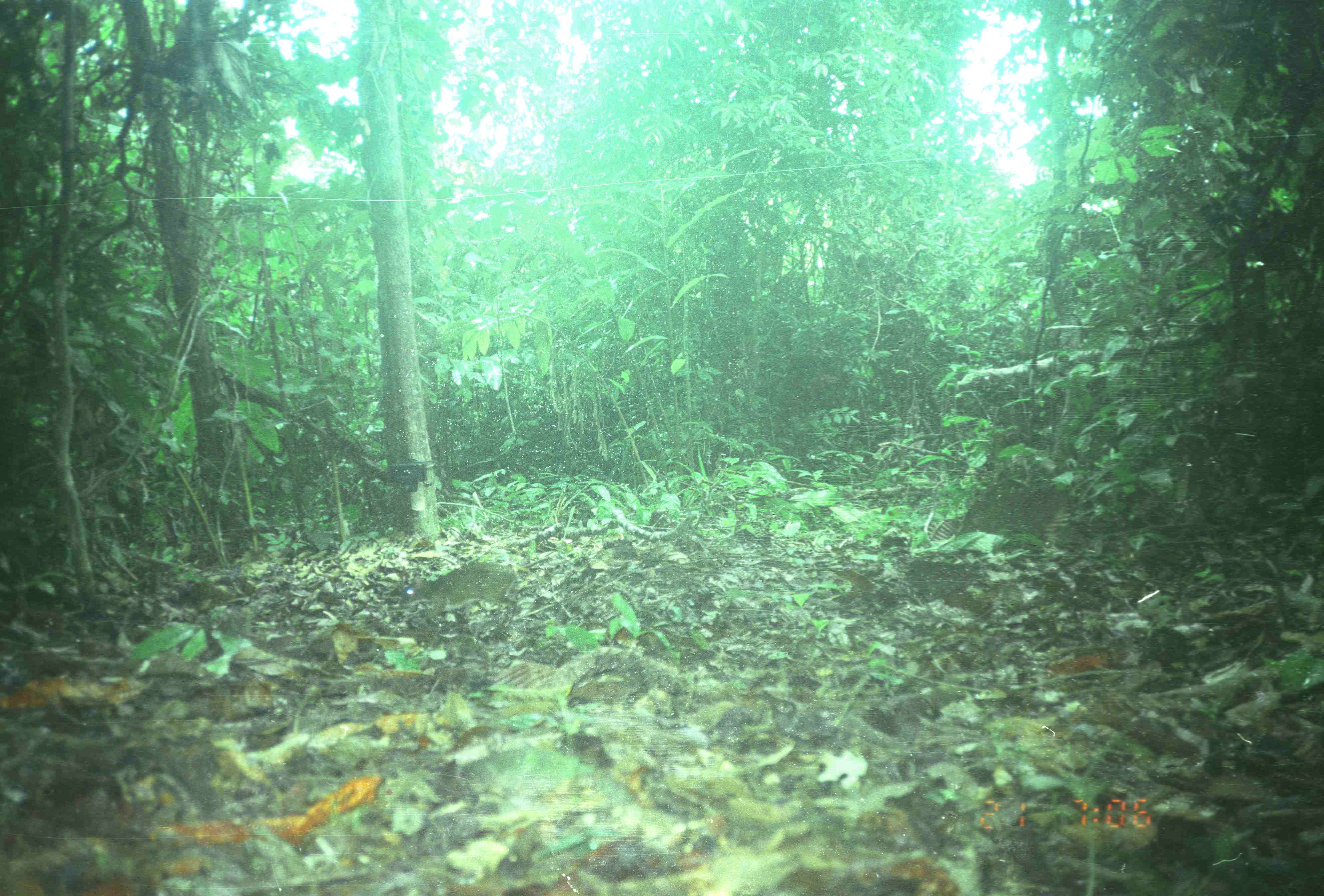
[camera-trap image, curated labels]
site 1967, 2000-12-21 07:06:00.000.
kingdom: Animalia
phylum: Chordata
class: Mammalia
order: Artiodactyla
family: Tragulidae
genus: Tragulus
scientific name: Tragulus napu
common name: greater oriental chevrotain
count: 1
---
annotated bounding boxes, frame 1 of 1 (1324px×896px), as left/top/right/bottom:
tragulus napu: 398/561/518/619